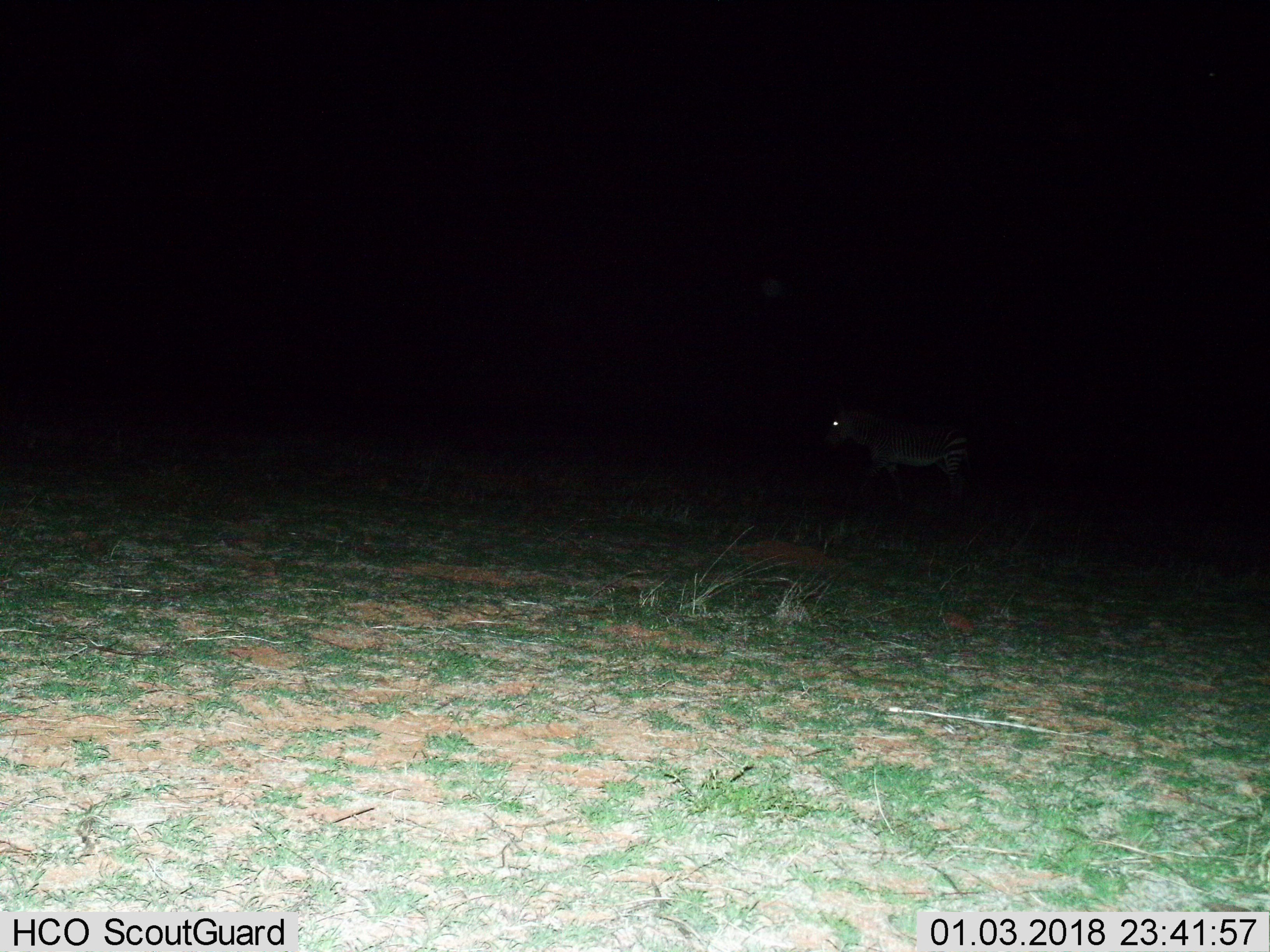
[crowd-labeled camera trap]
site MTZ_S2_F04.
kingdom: Animalia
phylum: Chordata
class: Mammalia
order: Perissodactyla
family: Equidae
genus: Equus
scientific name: Equus zebra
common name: mountain zebra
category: zebramountain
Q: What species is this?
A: Zebramountain (mountain zebra) (Equus zebra).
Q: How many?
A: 1.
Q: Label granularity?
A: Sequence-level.